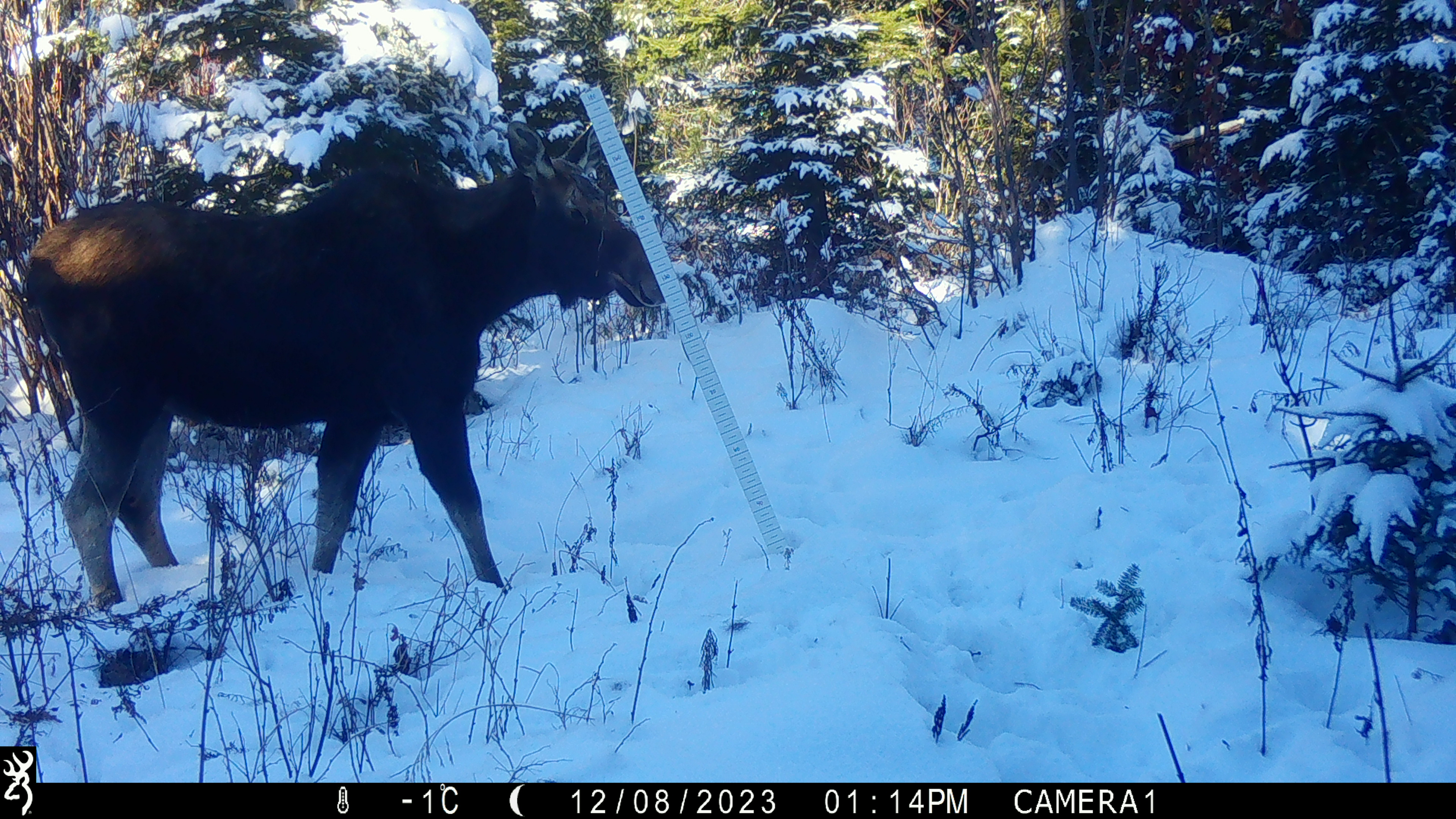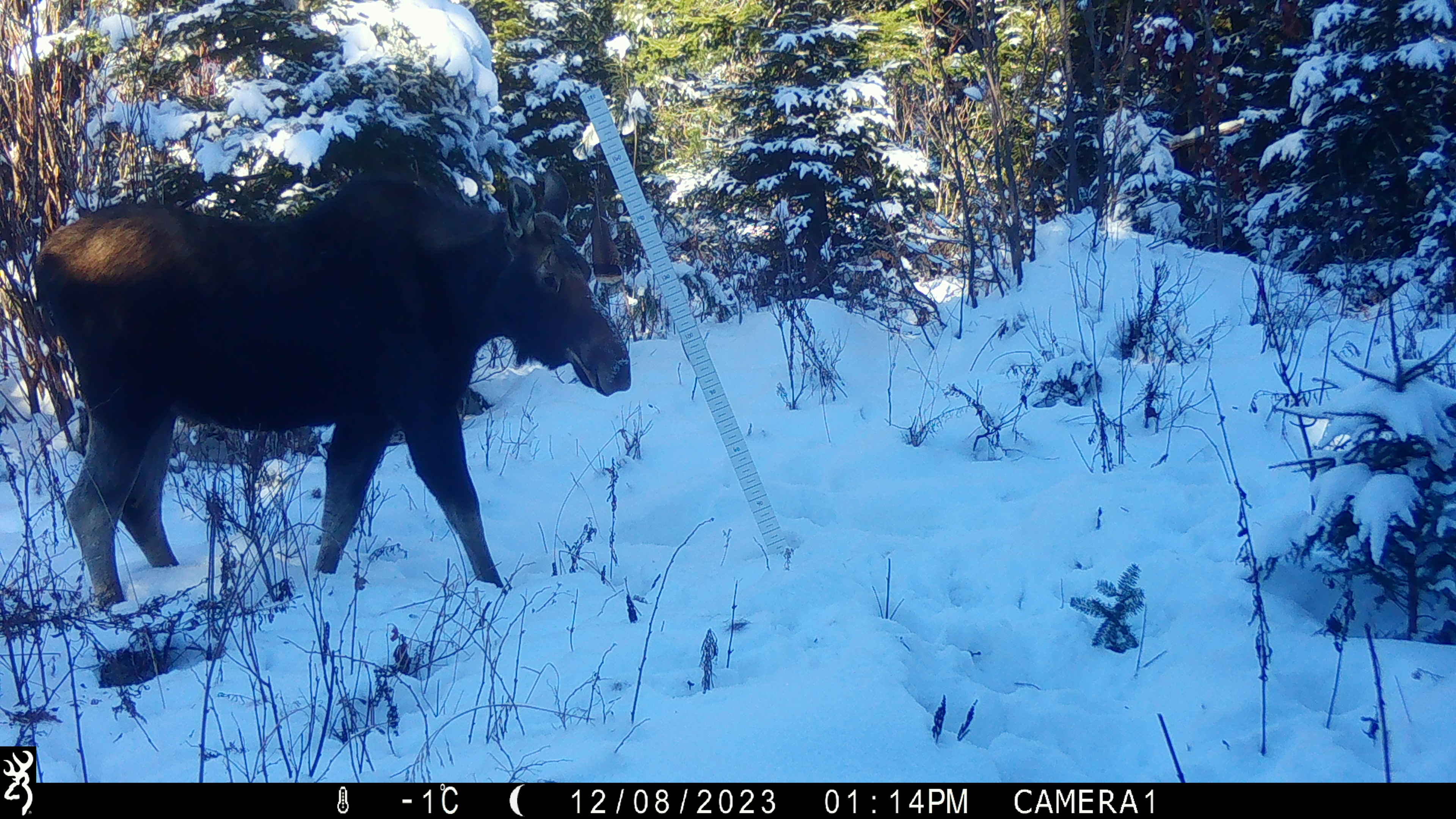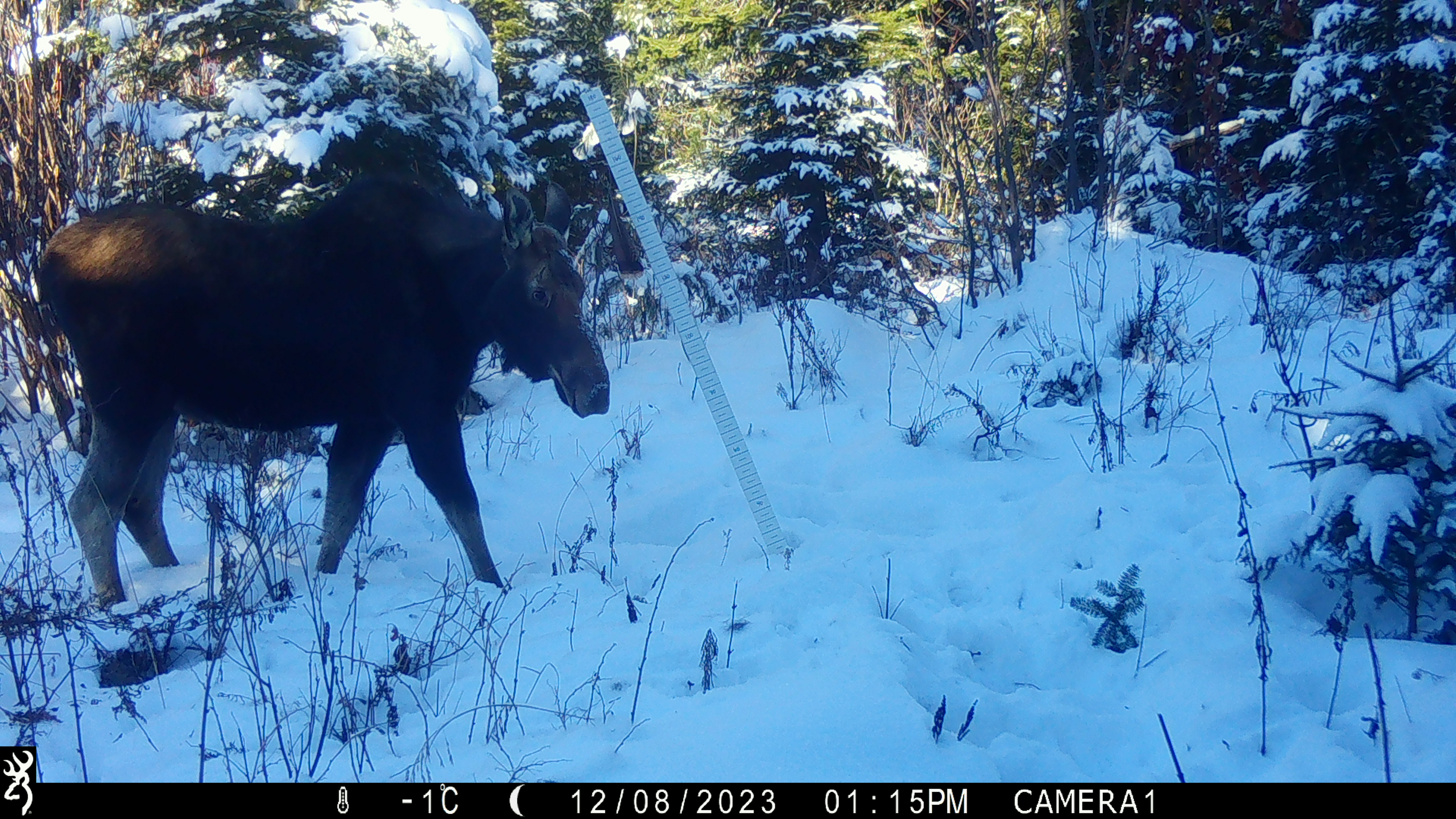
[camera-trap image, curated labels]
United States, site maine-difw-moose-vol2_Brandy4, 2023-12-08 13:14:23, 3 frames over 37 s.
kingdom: Animalia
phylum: Chordata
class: Mammalia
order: Artiodactyla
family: Cervidae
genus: Alces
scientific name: Alces alces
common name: moose